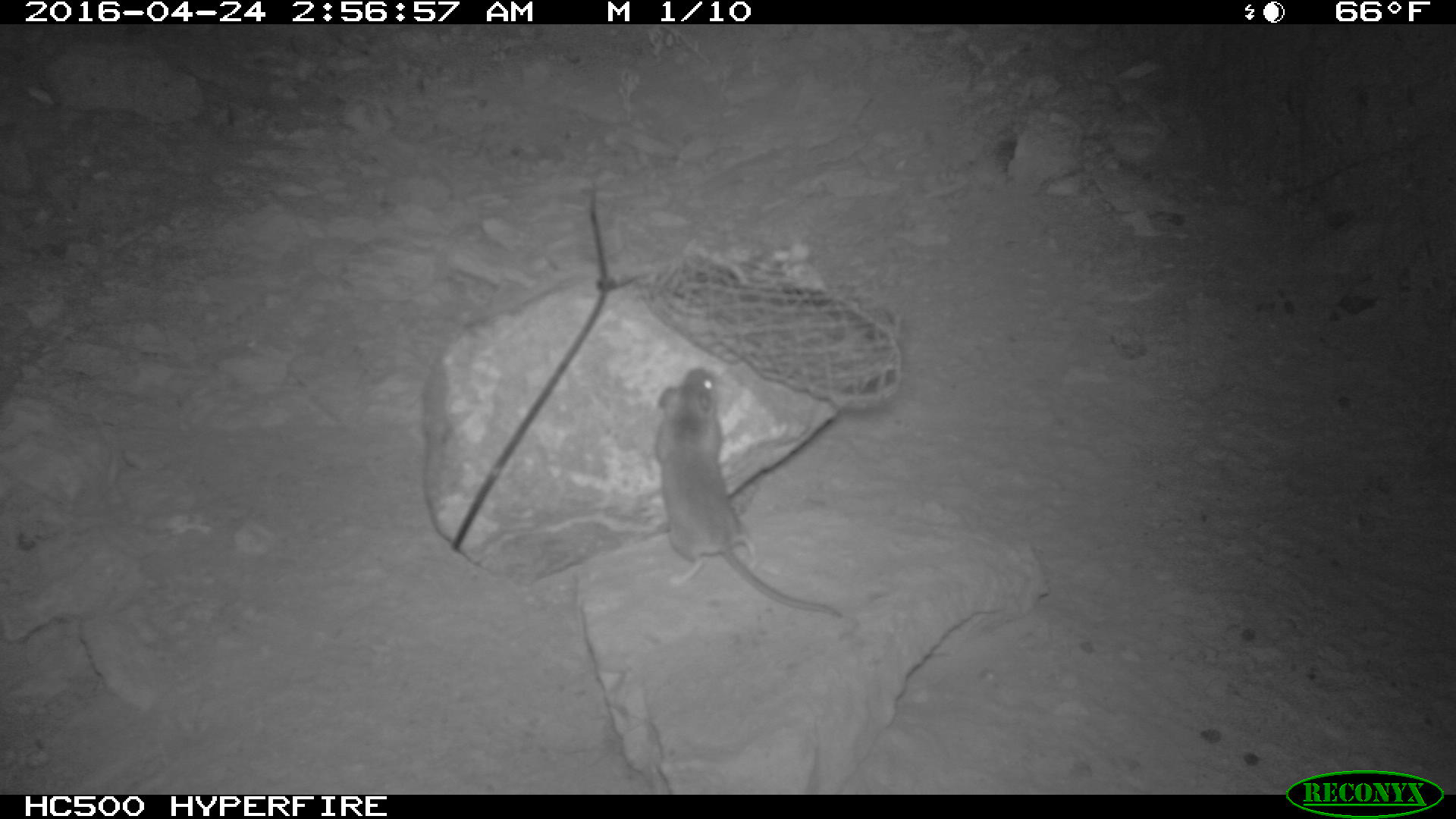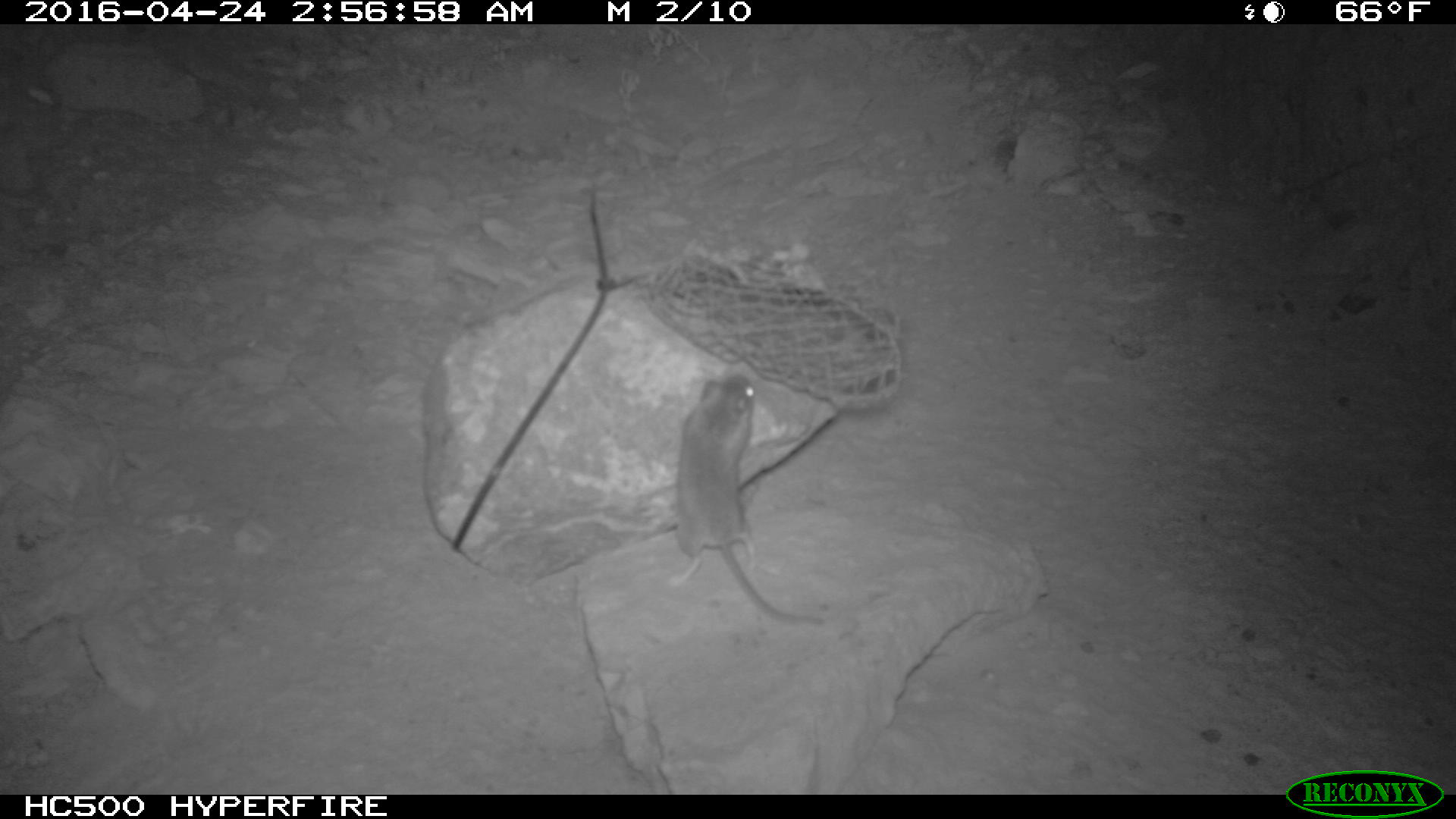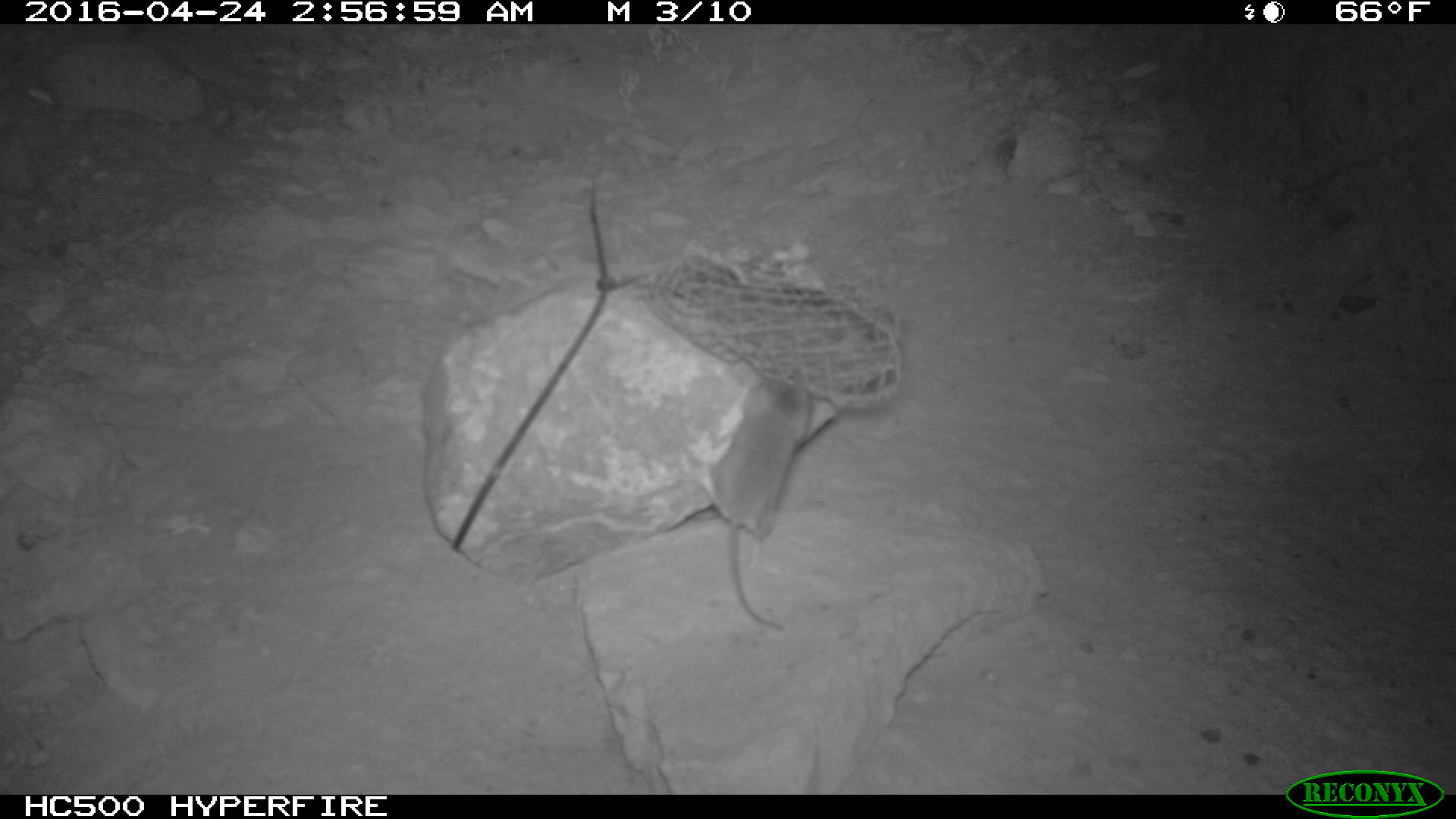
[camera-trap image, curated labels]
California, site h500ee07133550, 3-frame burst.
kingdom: Animalia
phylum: Chordata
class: Mammalia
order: Rodentia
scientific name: Rodentia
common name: rodent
Rodent (Rodentia).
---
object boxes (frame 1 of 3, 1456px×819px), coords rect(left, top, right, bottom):
rodent: rect(652, 365, 845, 620)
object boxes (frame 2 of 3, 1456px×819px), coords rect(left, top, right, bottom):
rodent: rect(664, 373, 824, 623)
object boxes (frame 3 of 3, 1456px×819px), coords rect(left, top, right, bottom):
rodent: rect(681, 381, 812, 631)